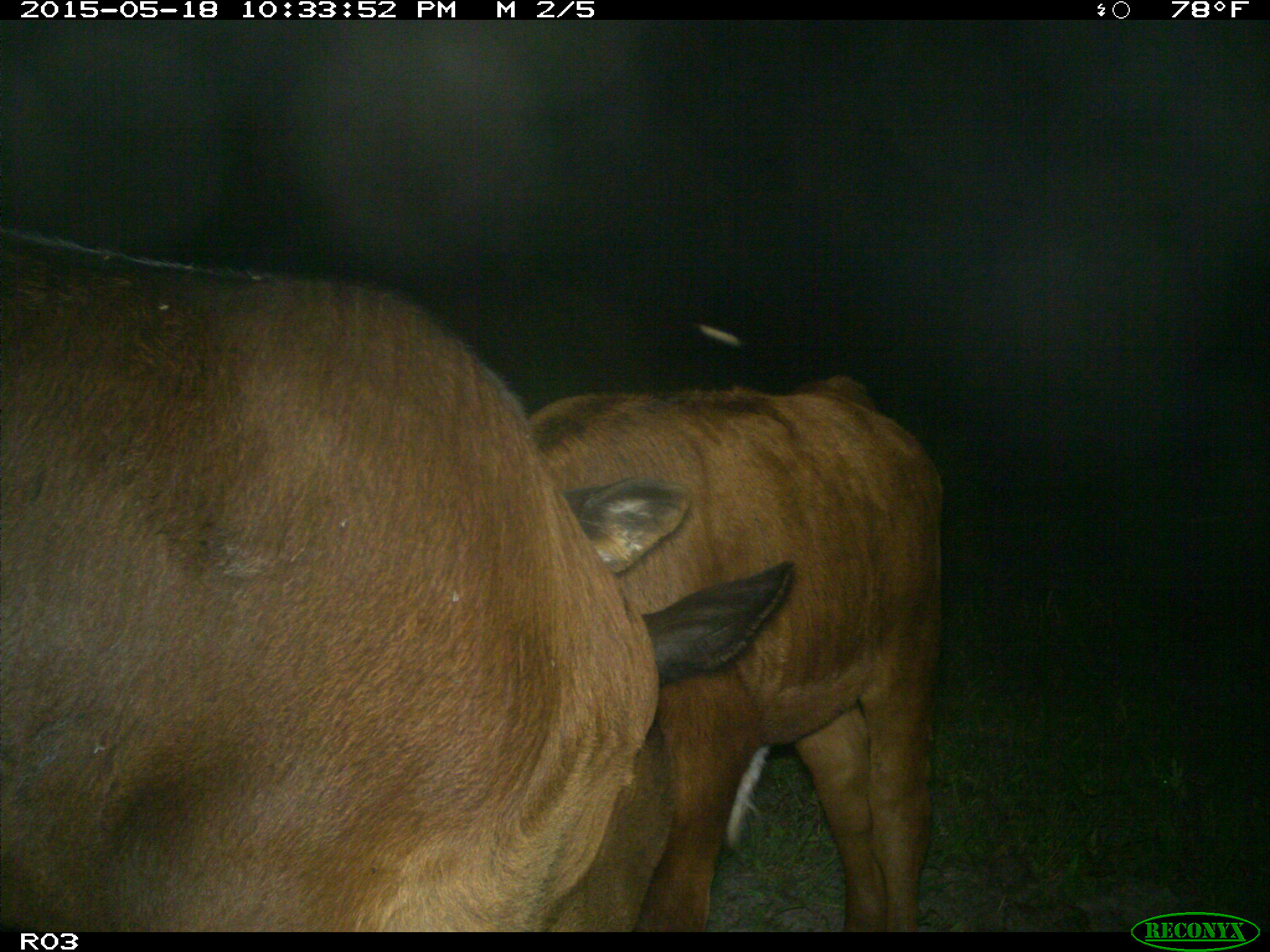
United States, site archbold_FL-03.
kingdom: Animalia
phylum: Chordata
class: Mammalia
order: Artiodactyla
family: Bovidae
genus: Bos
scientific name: Bos taurus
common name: domestic cow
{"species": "Bos taurus (domestic cow)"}